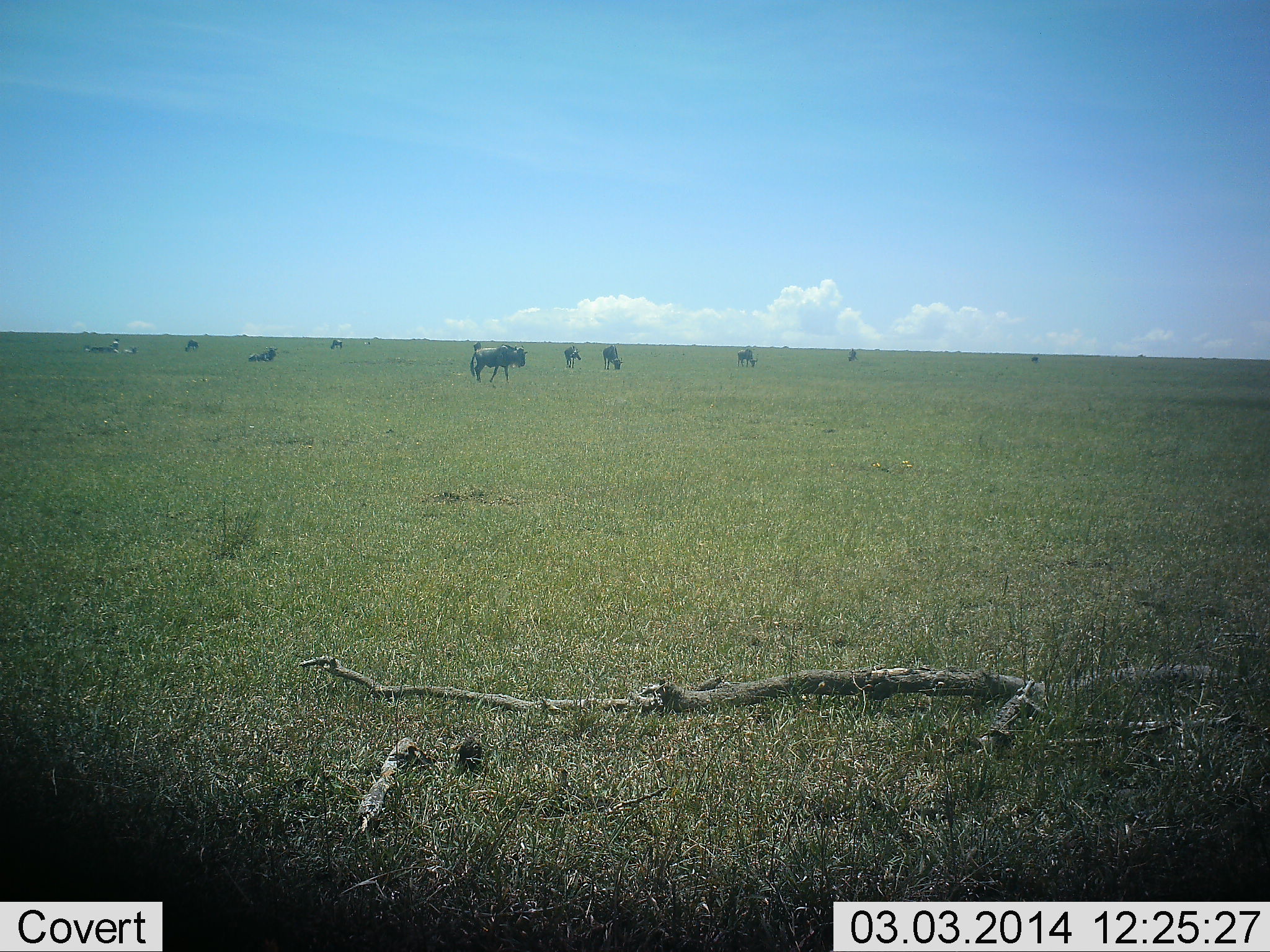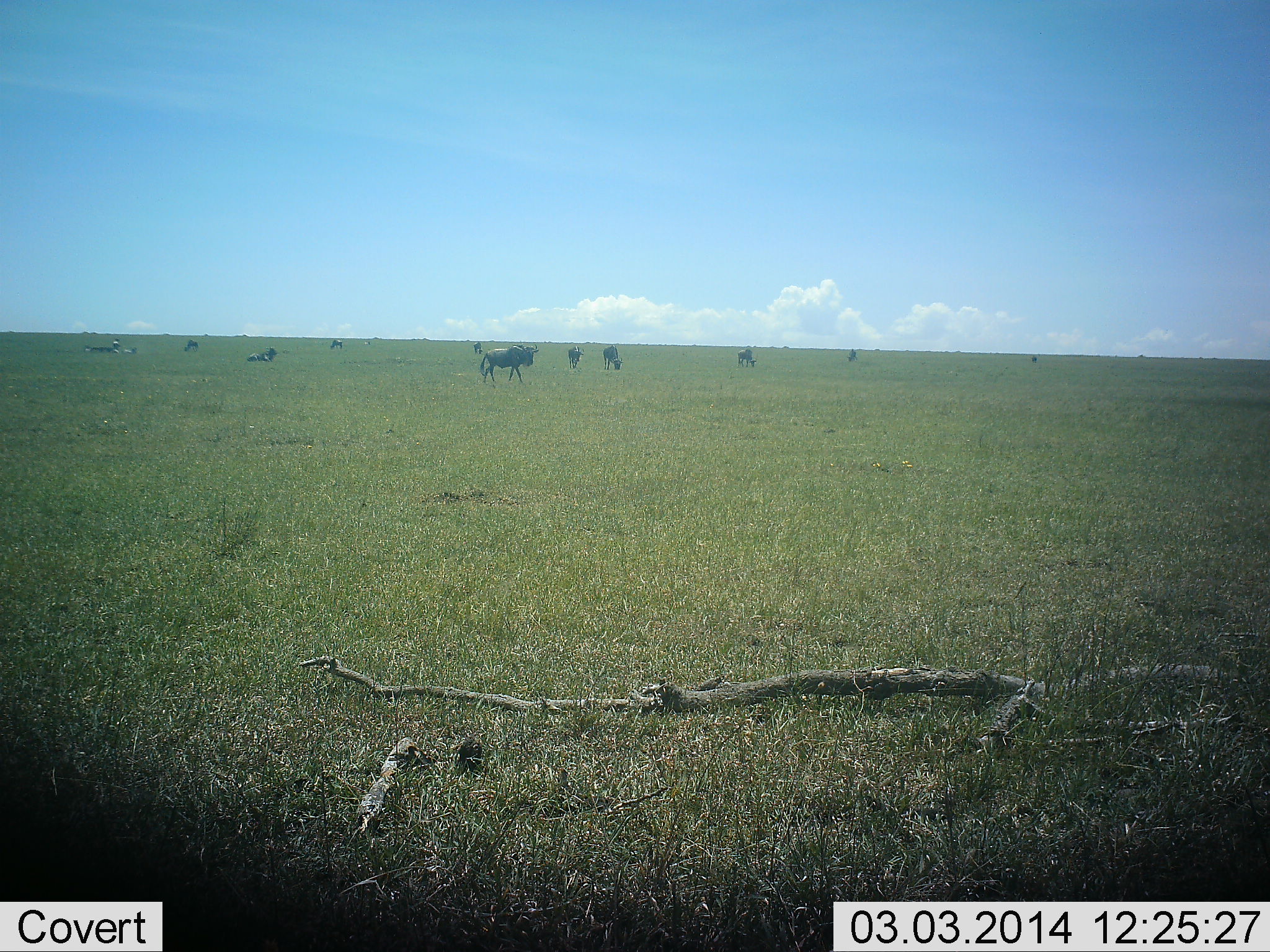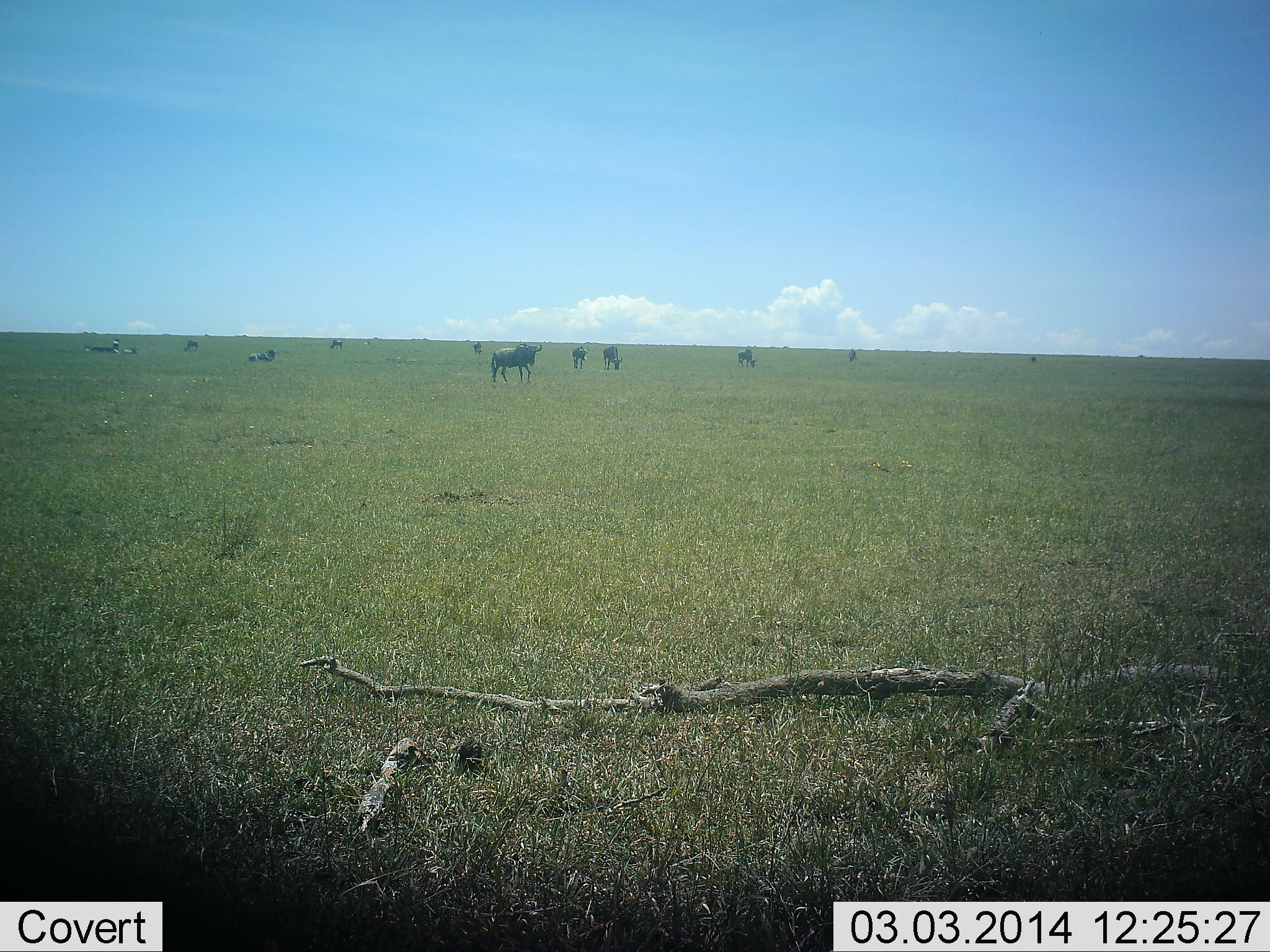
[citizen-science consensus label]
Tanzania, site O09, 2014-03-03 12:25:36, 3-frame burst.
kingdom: Animalia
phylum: Chordata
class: Mammalia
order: Artiodactyla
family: Bovidae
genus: Connochaetes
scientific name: Connochaetes taurinus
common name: blue wildebeest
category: wildebeest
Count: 11-50.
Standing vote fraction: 50%.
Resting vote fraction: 30%.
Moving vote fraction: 70%.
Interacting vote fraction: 0%.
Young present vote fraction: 0%.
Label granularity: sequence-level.